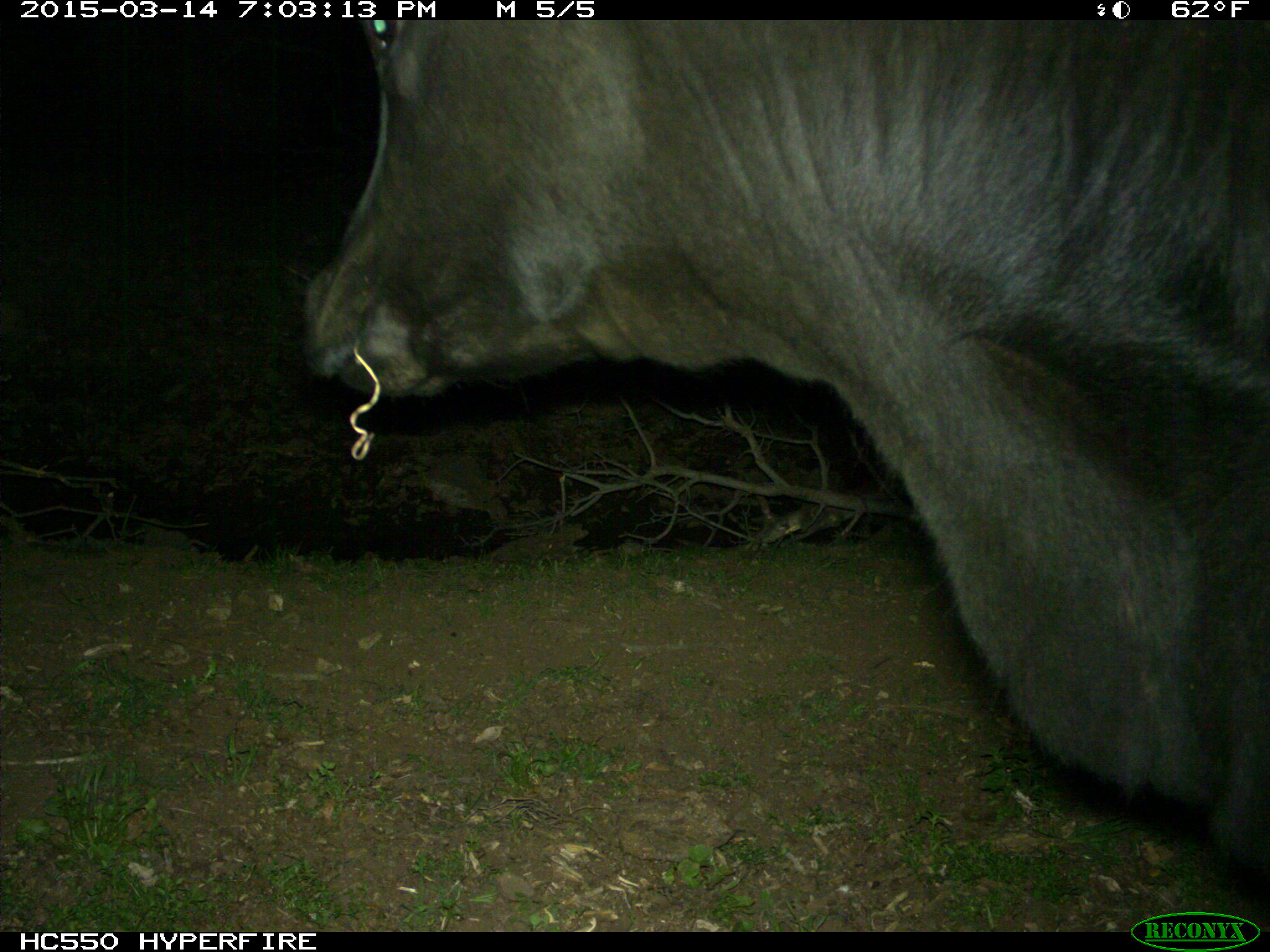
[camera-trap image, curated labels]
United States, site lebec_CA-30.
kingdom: Animalia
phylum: Chordata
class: Mammalia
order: Artiodactyla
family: Bovidae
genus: Bos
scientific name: Bos taurus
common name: domestic cow